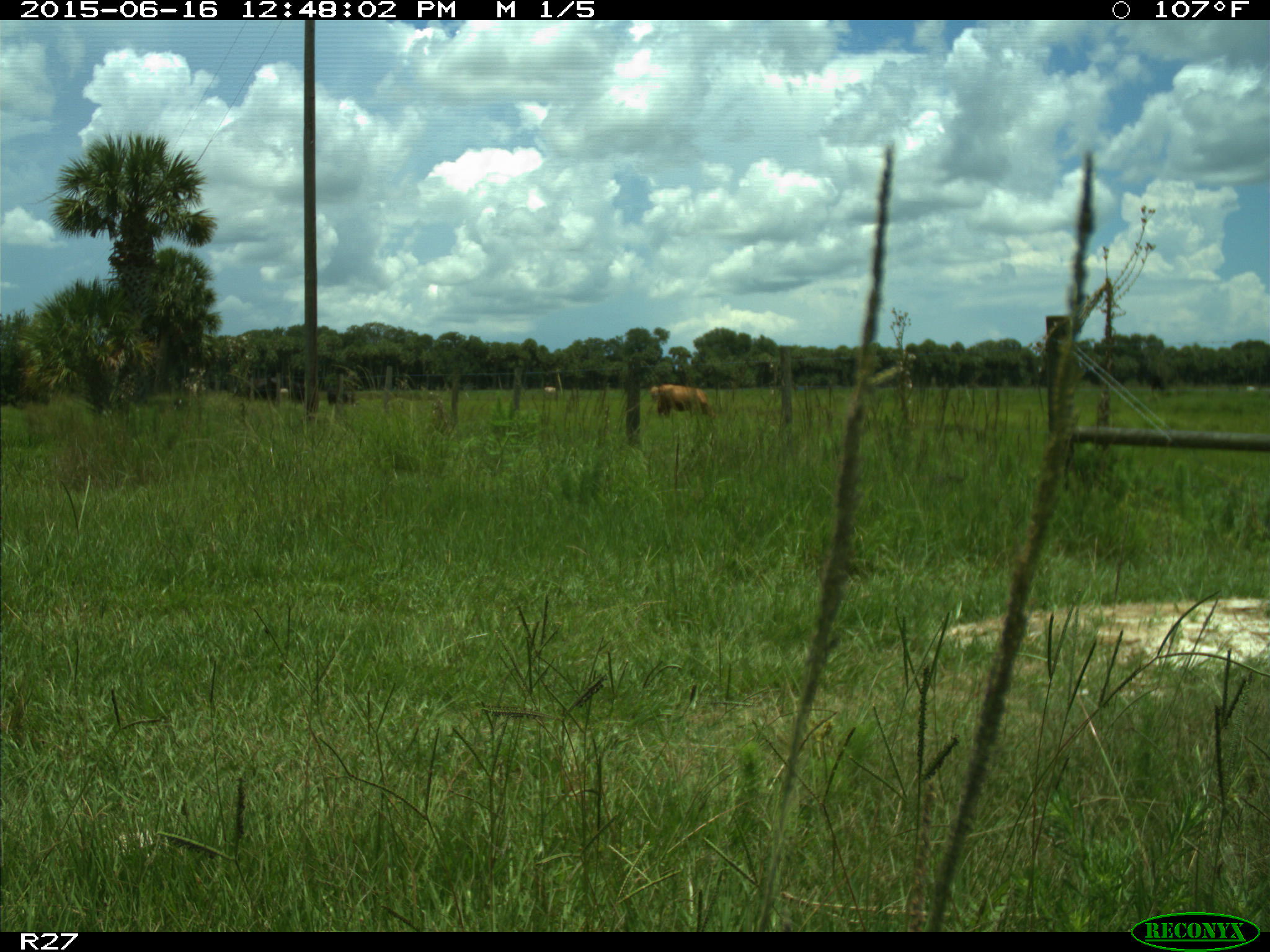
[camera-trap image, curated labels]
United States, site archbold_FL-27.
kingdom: Animalia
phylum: Chordata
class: Mammalia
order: Artiodactyla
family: Bovidae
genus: Bos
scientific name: Bos taurus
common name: domestic cow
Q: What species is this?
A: Bos taurus (domestic cow).